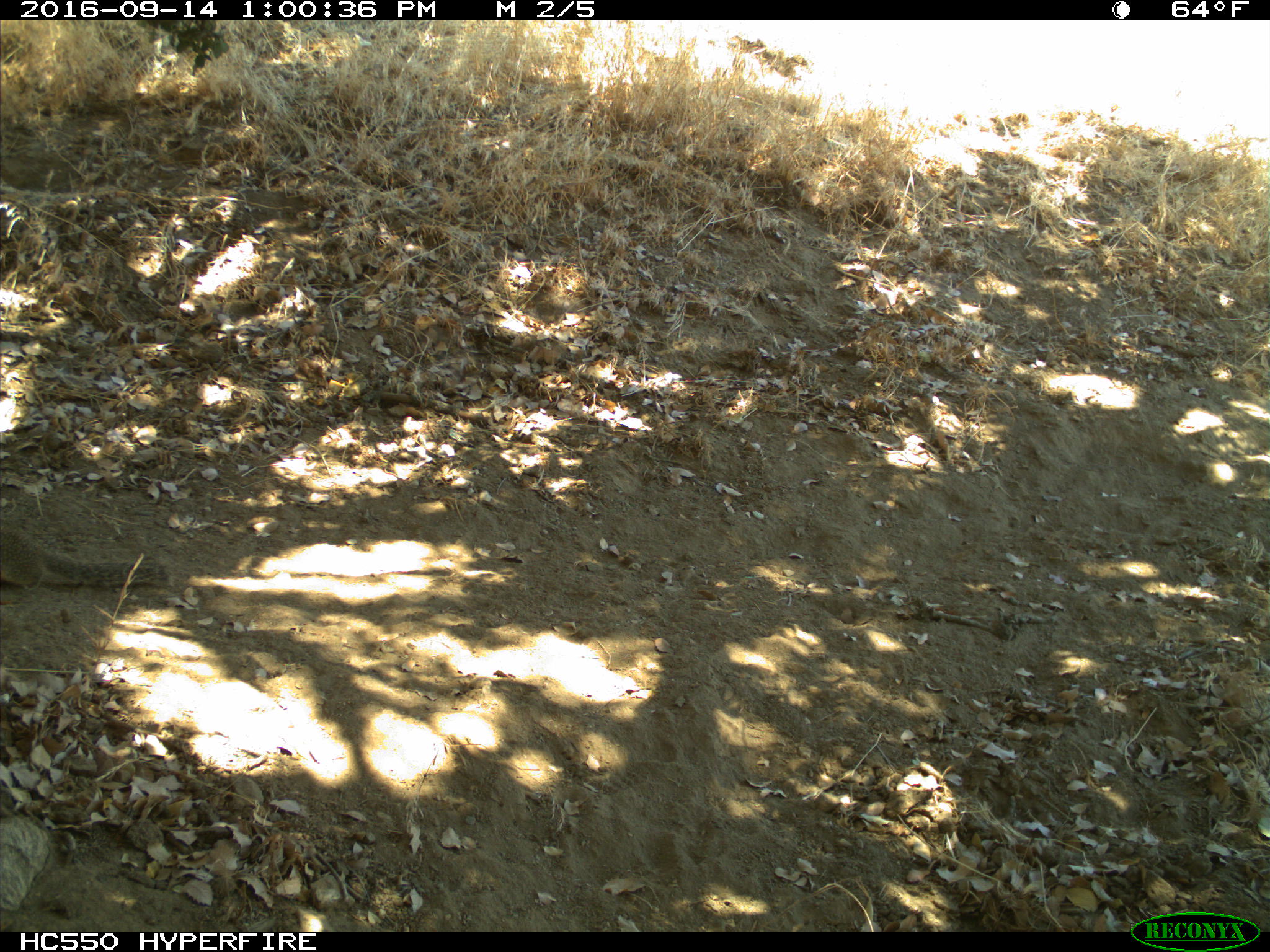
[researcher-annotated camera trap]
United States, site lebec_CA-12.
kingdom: Animalia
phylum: Chordata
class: Mammalia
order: Rodentia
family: Sciuridae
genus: Otospermophilus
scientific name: Otospermophilus beecheyi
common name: california ground squirrel